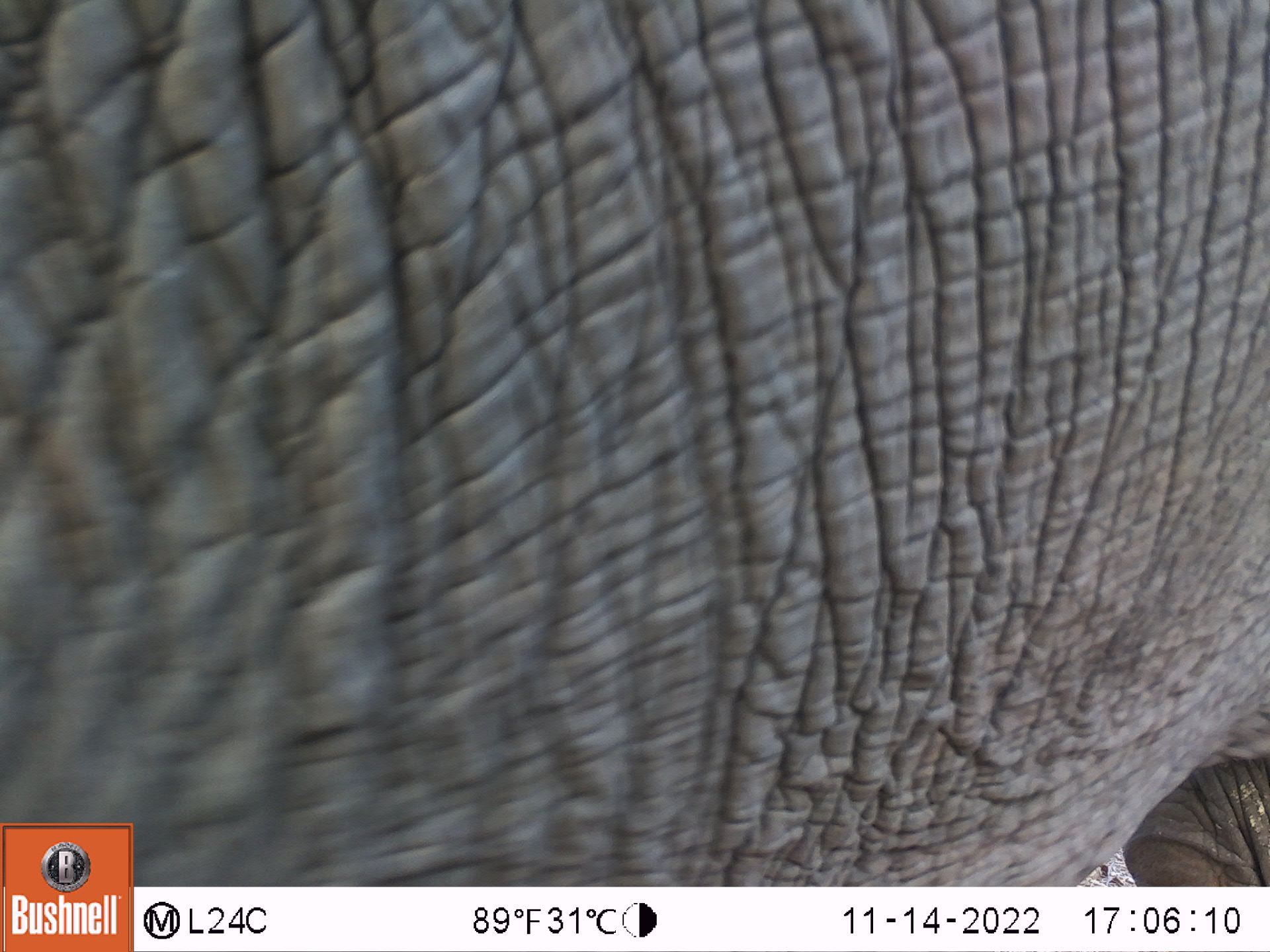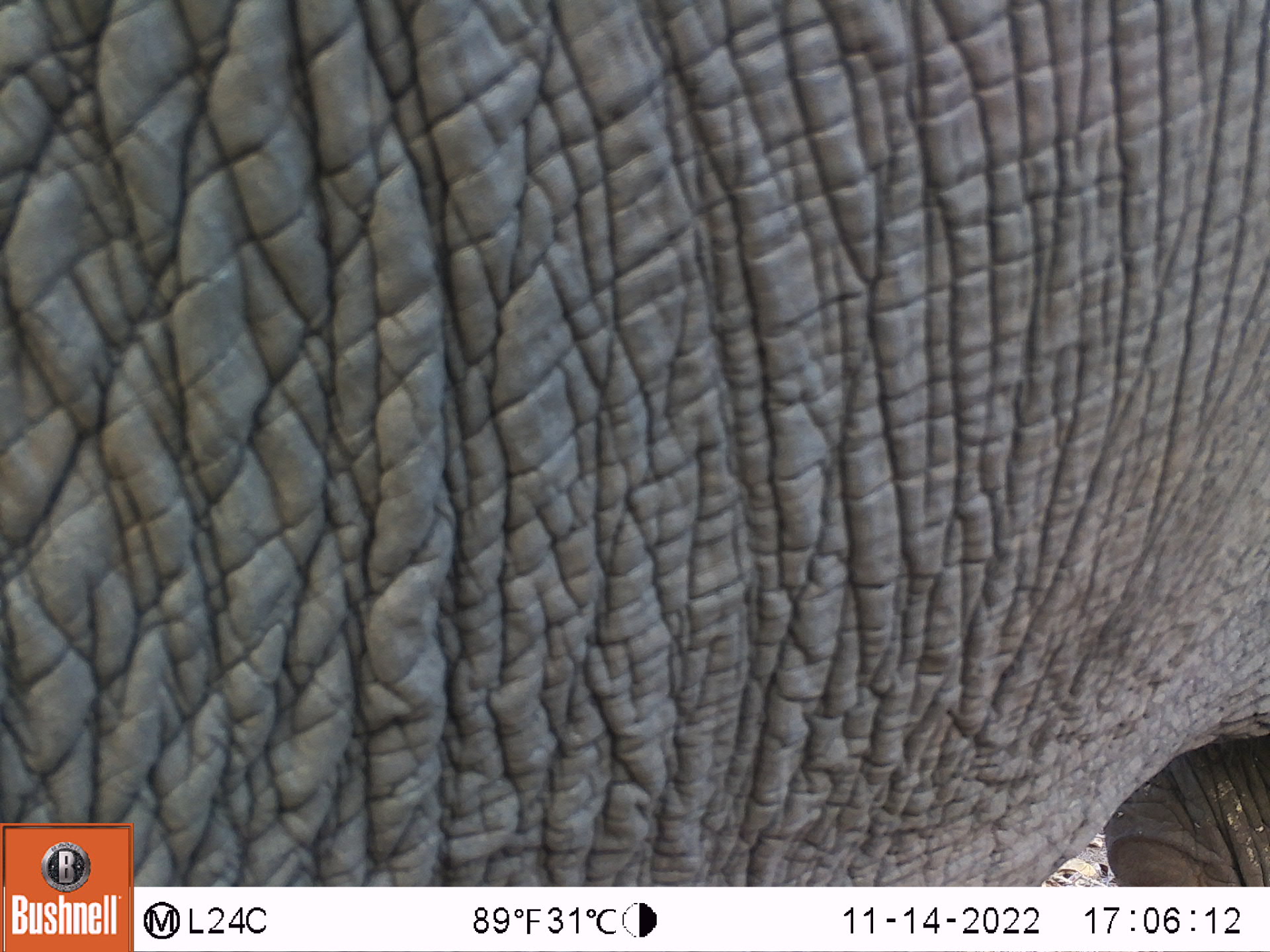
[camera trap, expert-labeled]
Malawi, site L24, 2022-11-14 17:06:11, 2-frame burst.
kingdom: Animalia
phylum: Chordata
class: Mammalia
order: Proboscidea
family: Elephantidae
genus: Loxodonta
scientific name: Loxodonta africana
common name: african savanna elephant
African savanna elephant (Loxodonta africana), count 1.